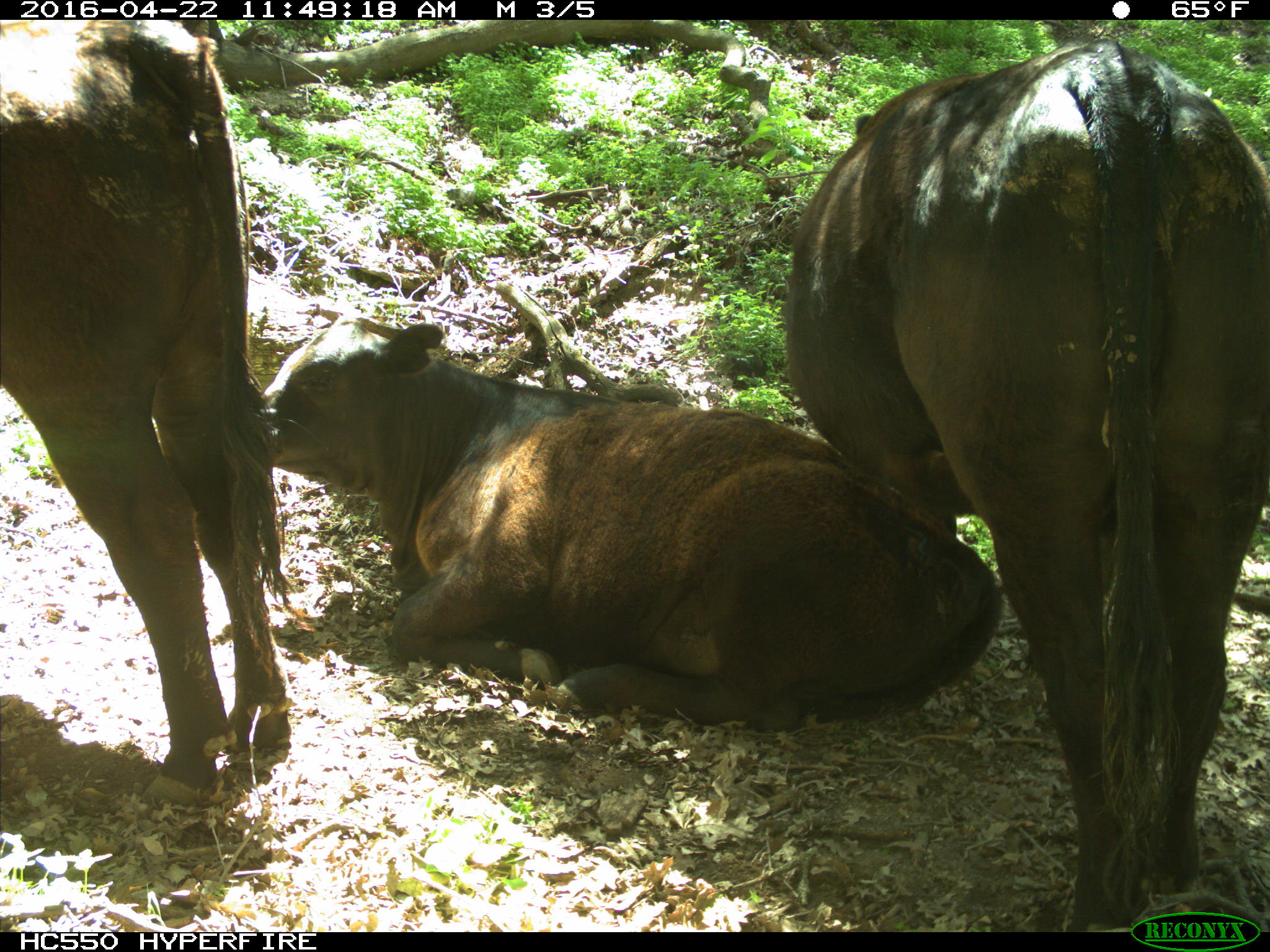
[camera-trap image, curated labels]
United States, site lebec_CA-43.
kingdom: Animalia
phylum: Chordata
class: Mammalia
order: Artiodactyla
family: Bovidae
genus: Bos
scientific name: Bos taurus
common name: domestic cow